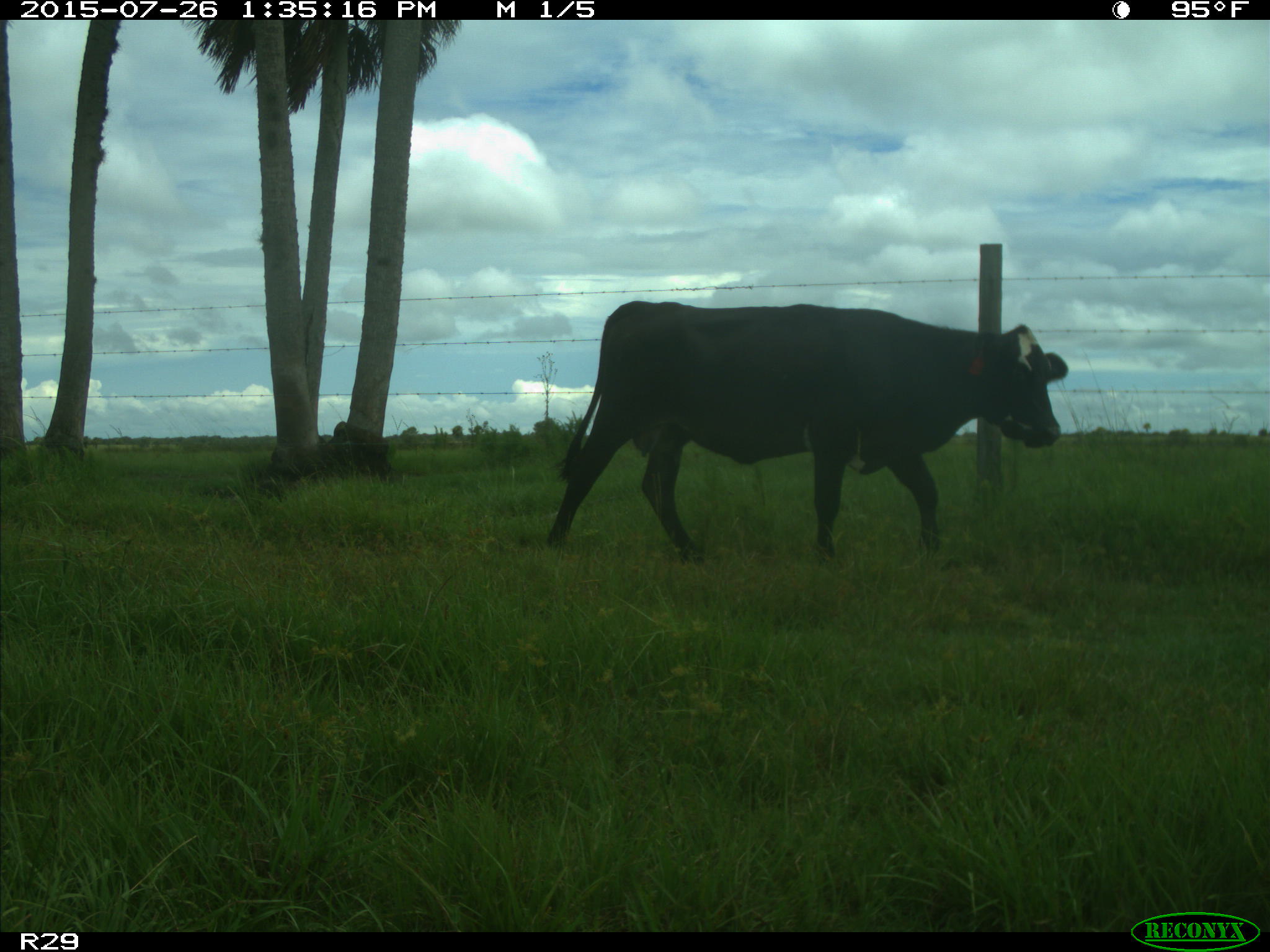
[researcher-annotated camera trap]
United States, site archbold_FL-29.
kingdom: Animalia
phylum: Chordata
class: Mammalia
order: Artiodactyla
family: Bovidae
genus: Bos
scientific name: Bos taurus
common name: domestic cow